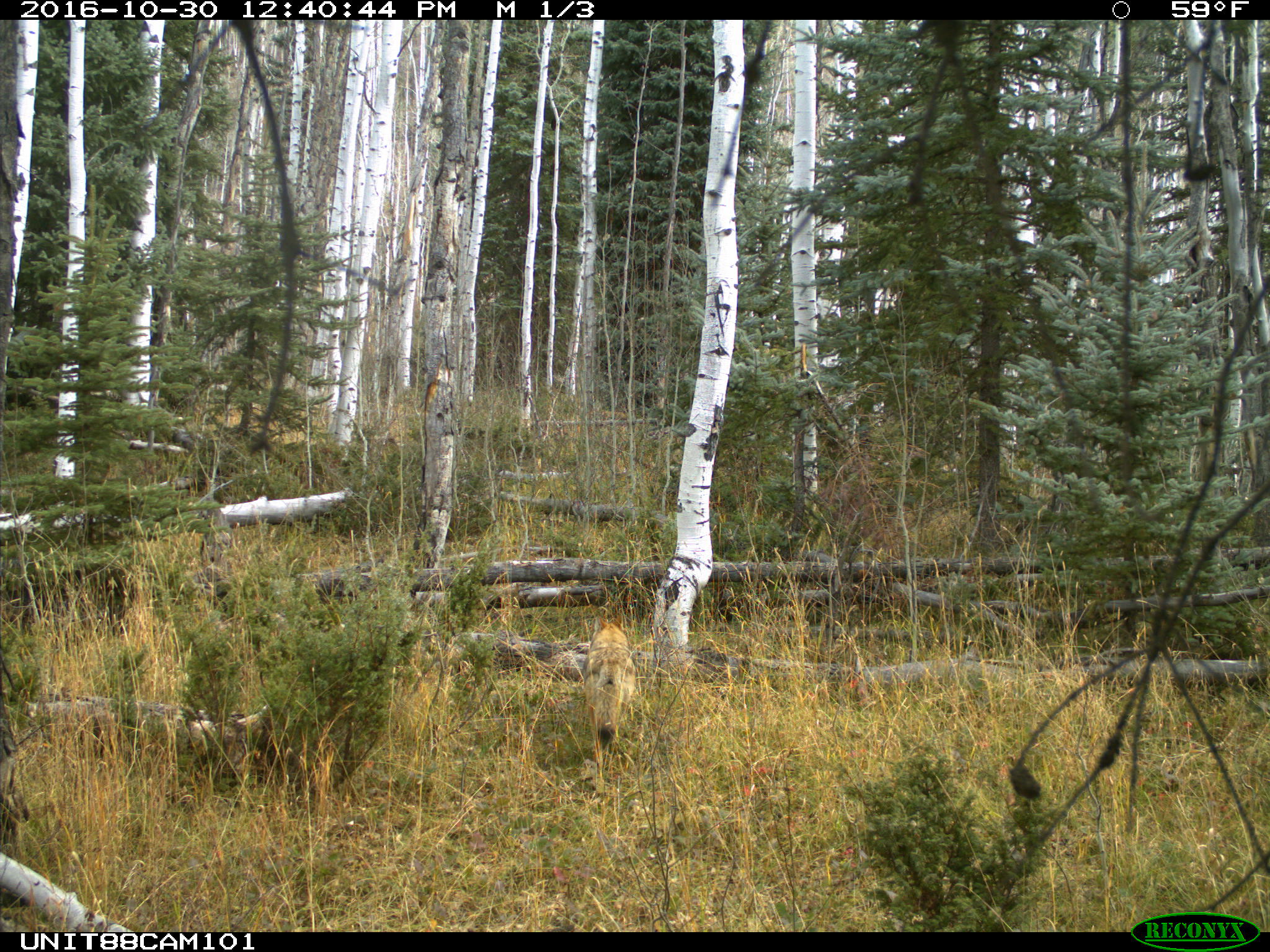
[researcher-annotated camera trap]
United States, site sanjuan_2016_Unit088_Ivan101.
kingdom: Animalia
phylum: Chordata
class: Mammalia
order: Carnivora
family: Canidae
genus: Canis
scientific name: Canis latrans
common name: coyote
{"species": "Canis latrans (coyote)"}